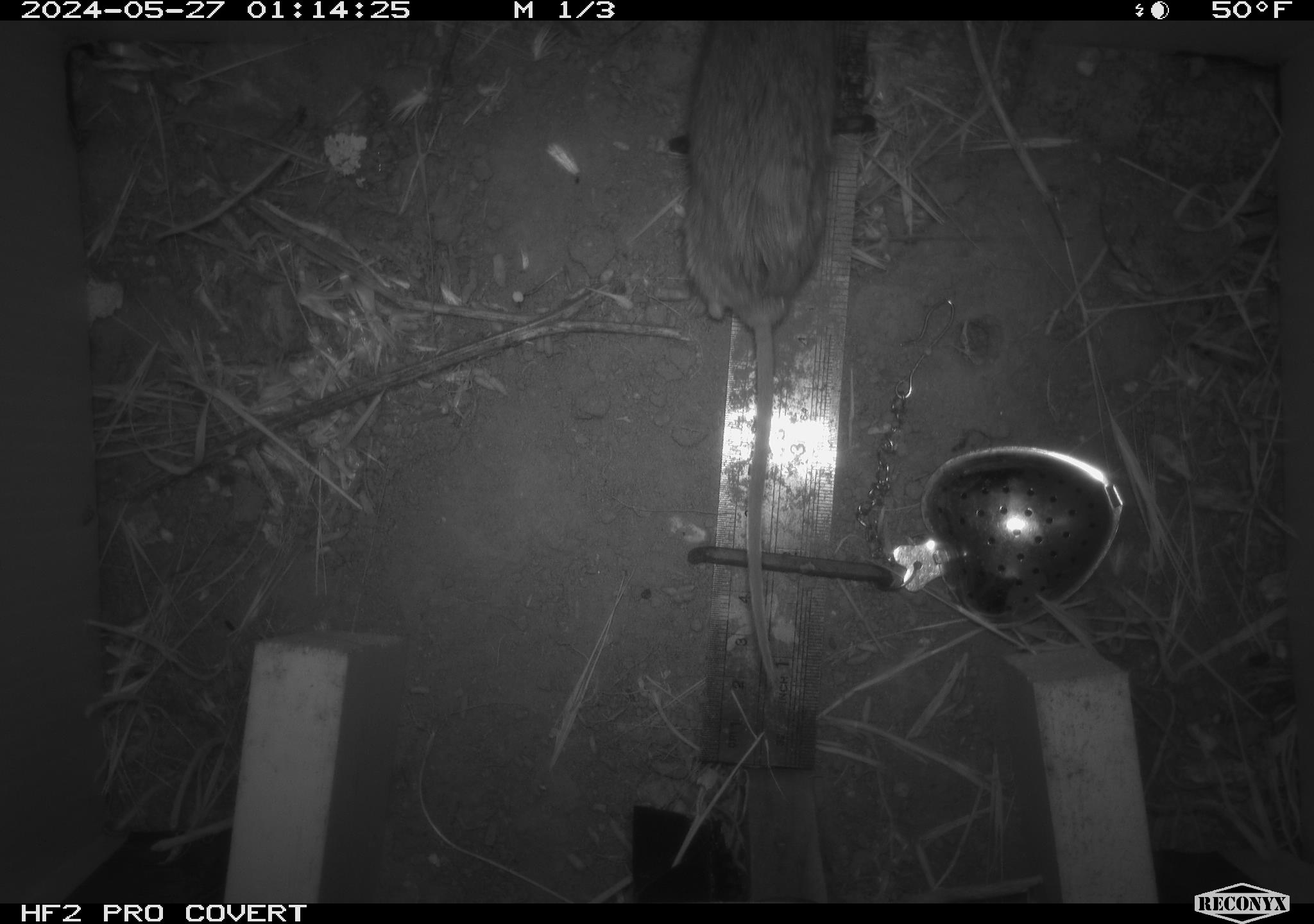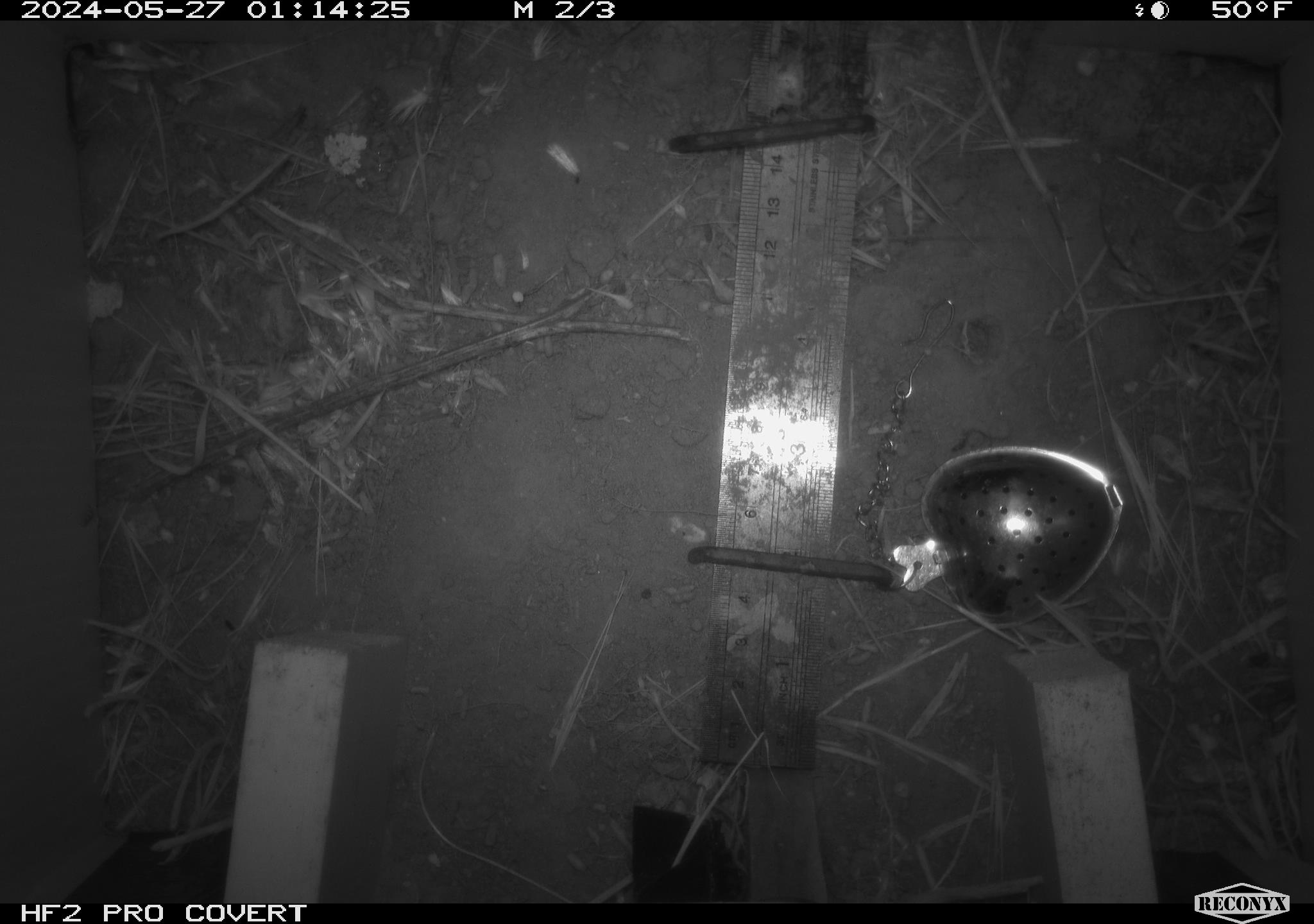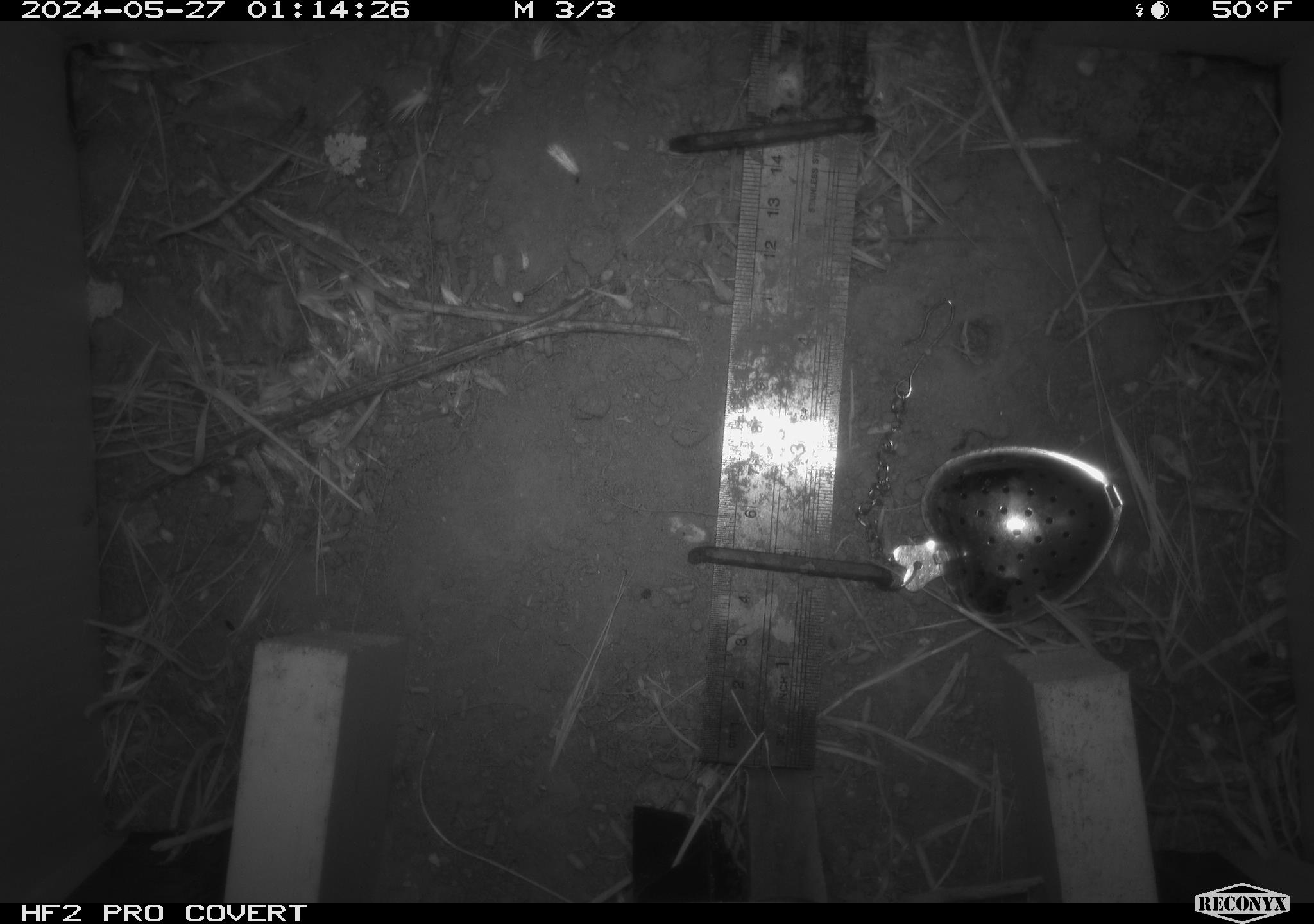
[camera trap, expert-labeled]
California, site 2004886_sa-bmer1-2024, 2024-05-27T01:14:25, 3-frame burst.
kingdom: Animalia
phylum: Chordata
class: Mammalia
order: Rodentia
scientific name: Rodentia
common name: mouse species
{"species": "mouse species (Rodentia)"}